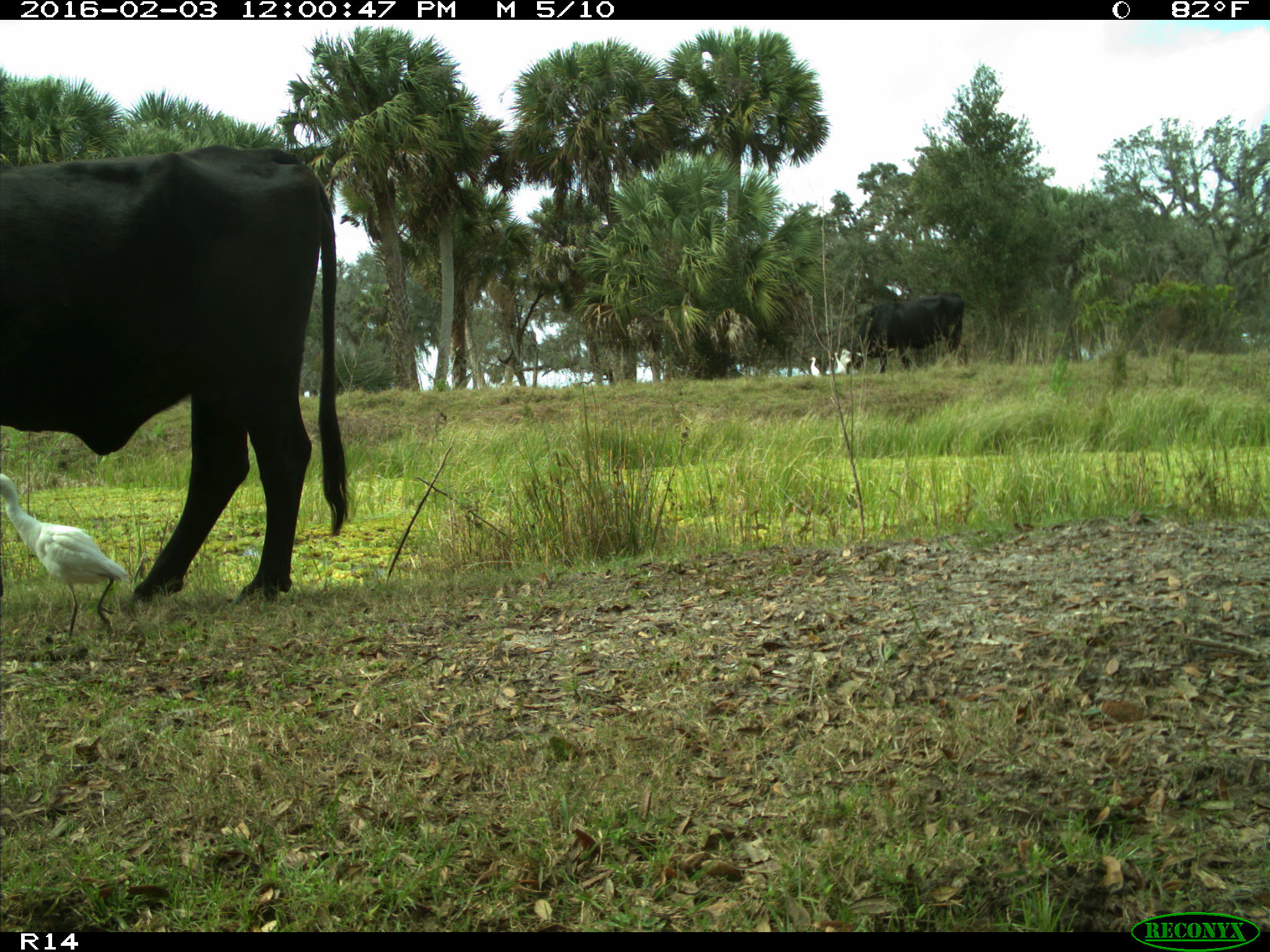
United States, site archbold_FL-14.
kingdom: Animalia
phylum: Chordata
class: Mammalia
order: Artiodactyla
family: Bovidae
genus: Bos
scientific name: Bos taurus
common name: domestic cow